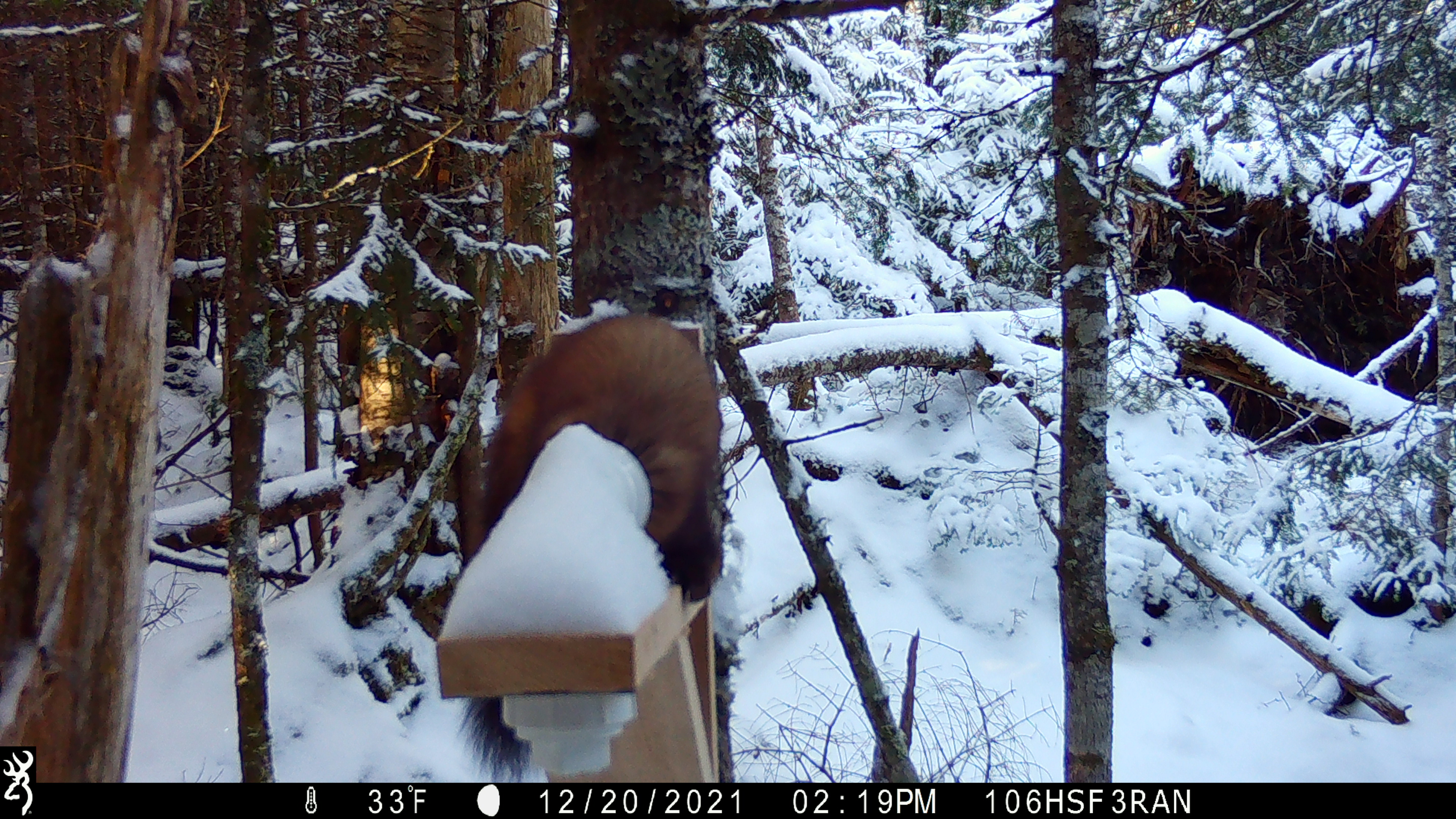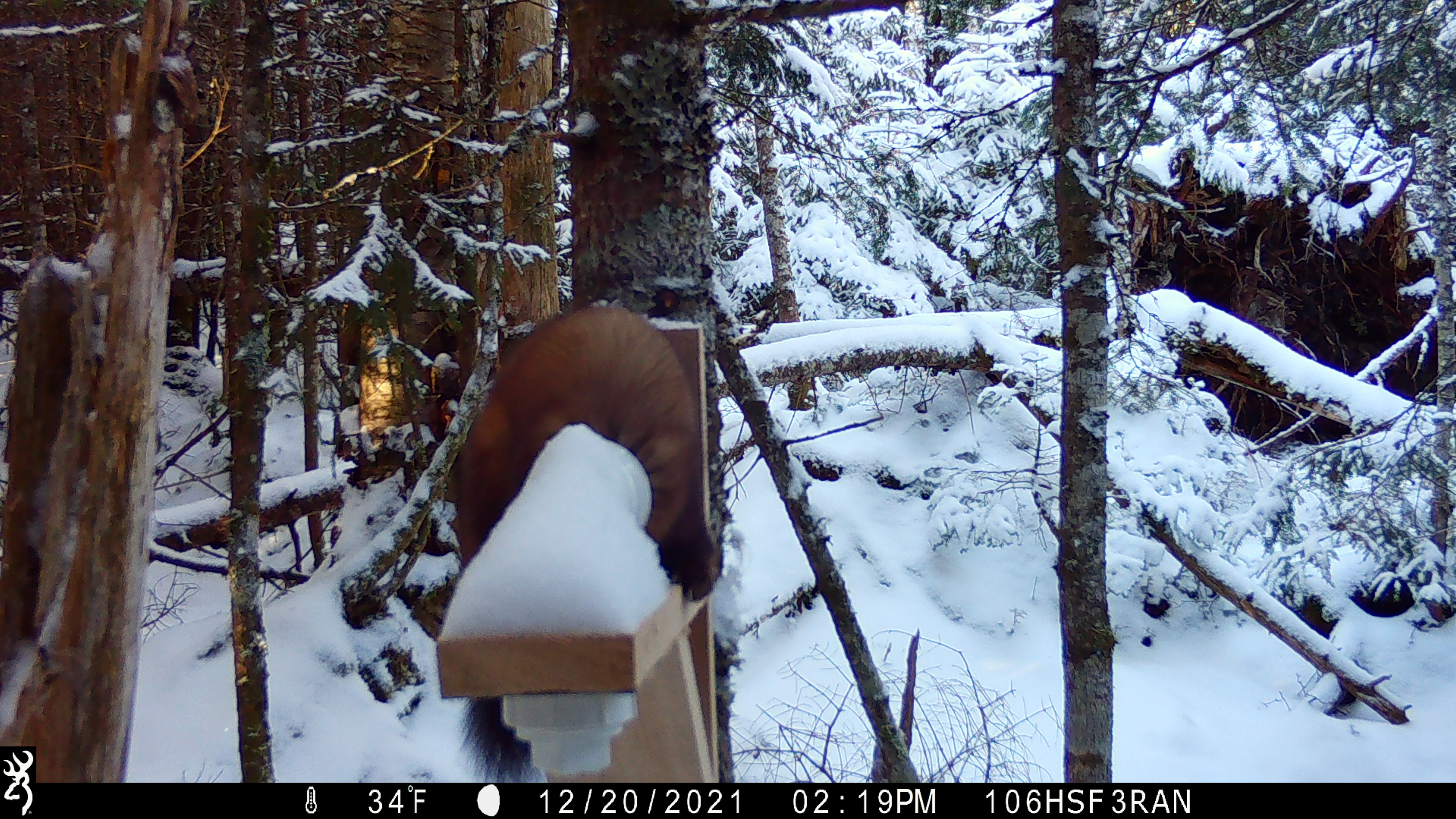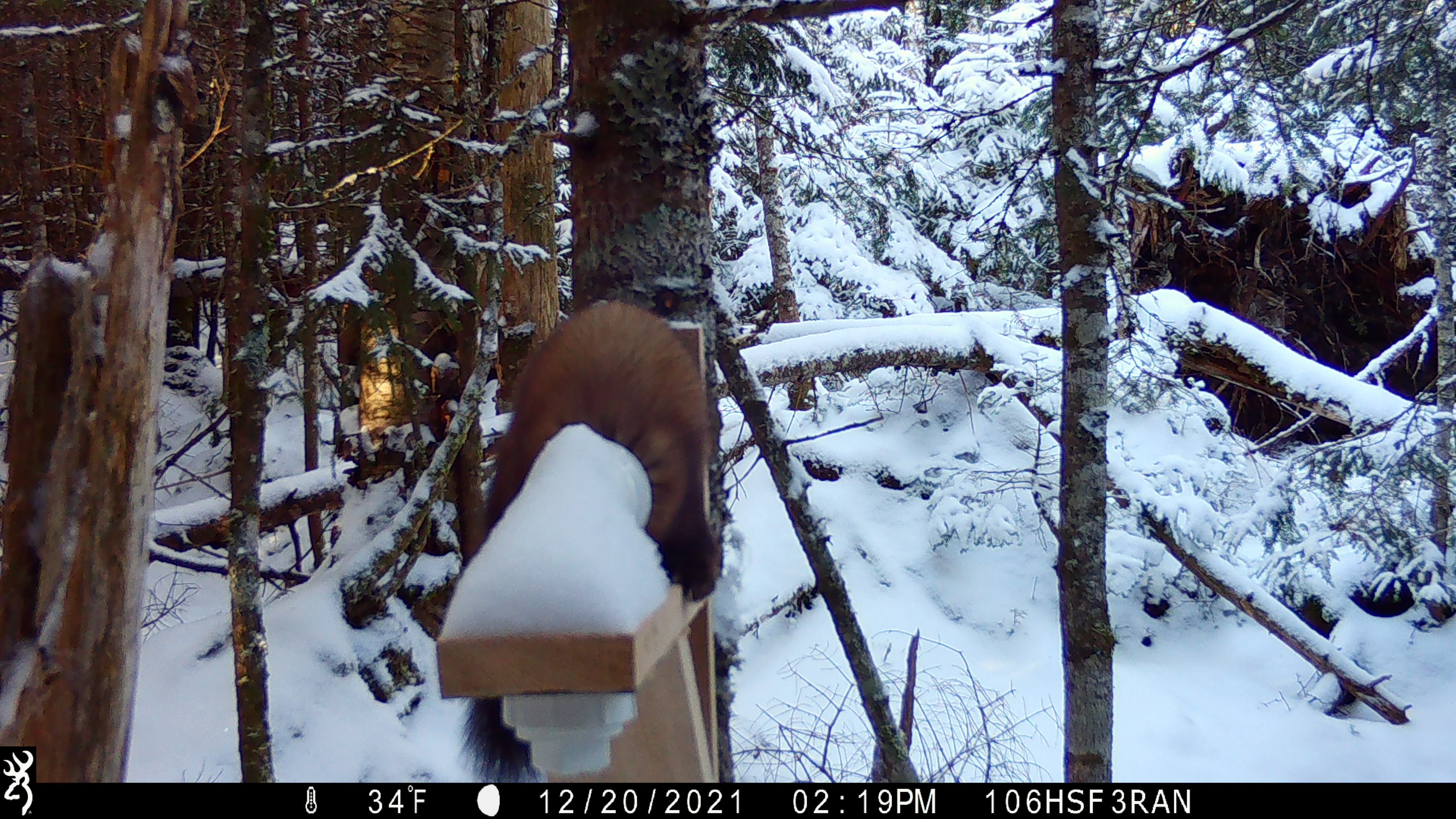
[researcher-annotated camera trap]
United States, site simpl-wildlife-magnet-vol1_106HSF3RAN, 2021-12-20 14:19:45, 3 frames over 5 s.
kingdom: Animalia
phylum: Chordata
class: Mammalia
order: Carnivora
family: Mustelidae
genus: Martes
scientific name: Martes americana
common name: american marten